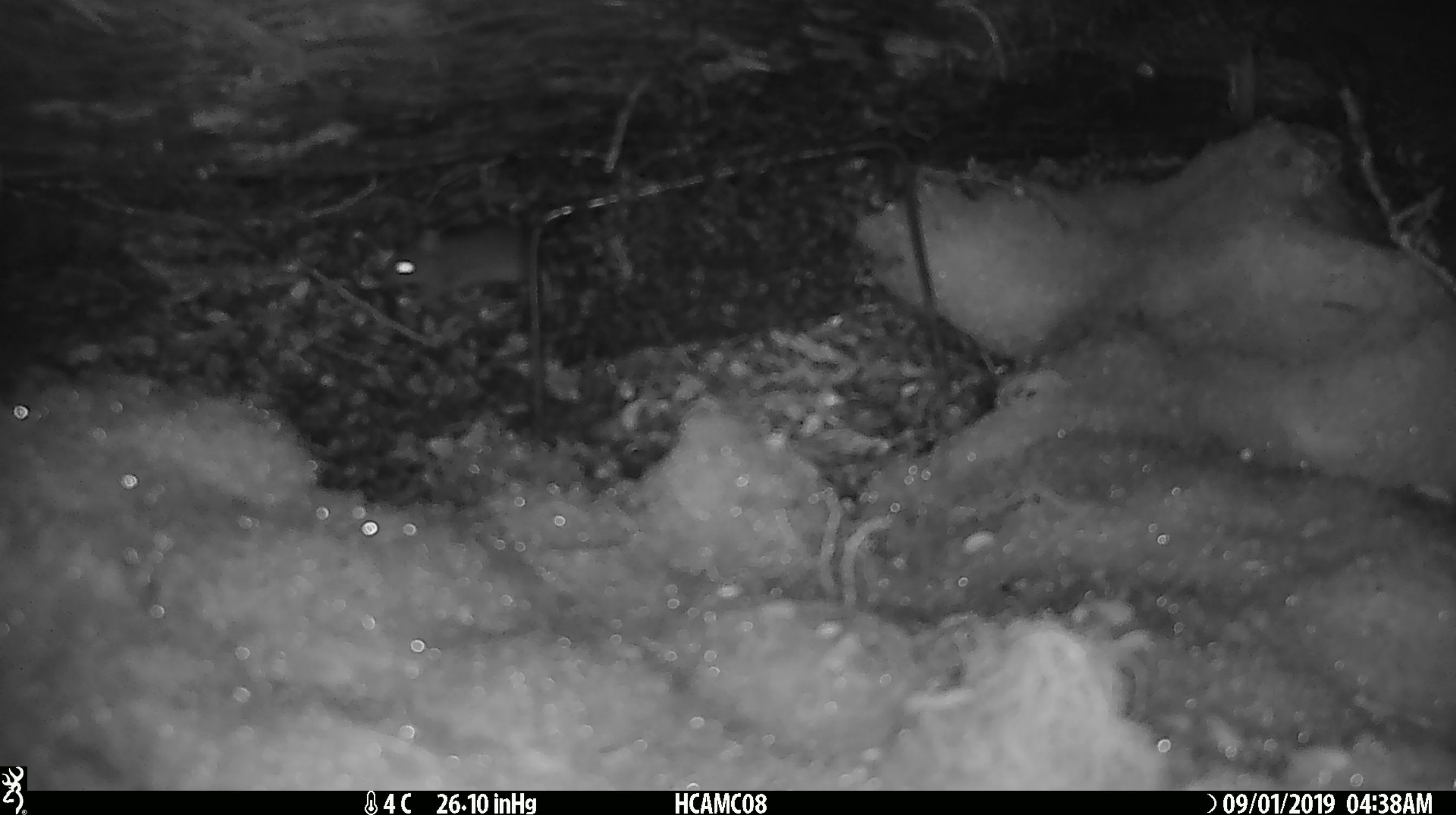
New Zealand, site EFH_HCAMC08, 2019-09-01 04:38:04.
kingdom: Animalia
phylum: Chordata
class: Mammalia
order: Rodentia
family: Muridae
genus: Mus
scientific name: Mus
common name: mouse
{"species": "mouse (Mus)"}